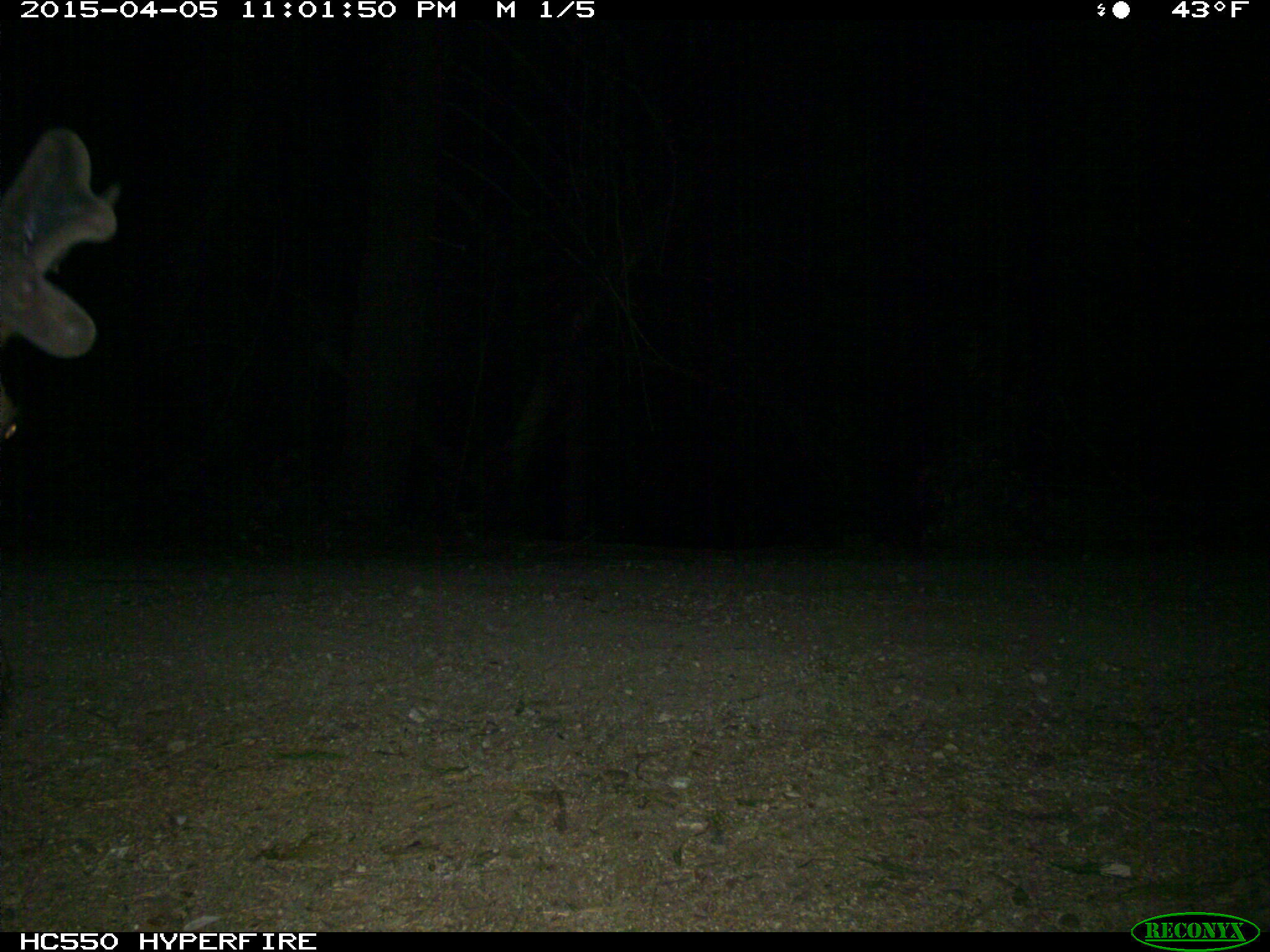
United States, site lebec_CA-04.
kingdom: Animalia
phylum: Chordata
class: Mammalia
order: Artiodactyla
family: Cervidae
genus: Cervus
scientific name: Cervus canadensis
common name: elk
Cervus canadensis (elk).